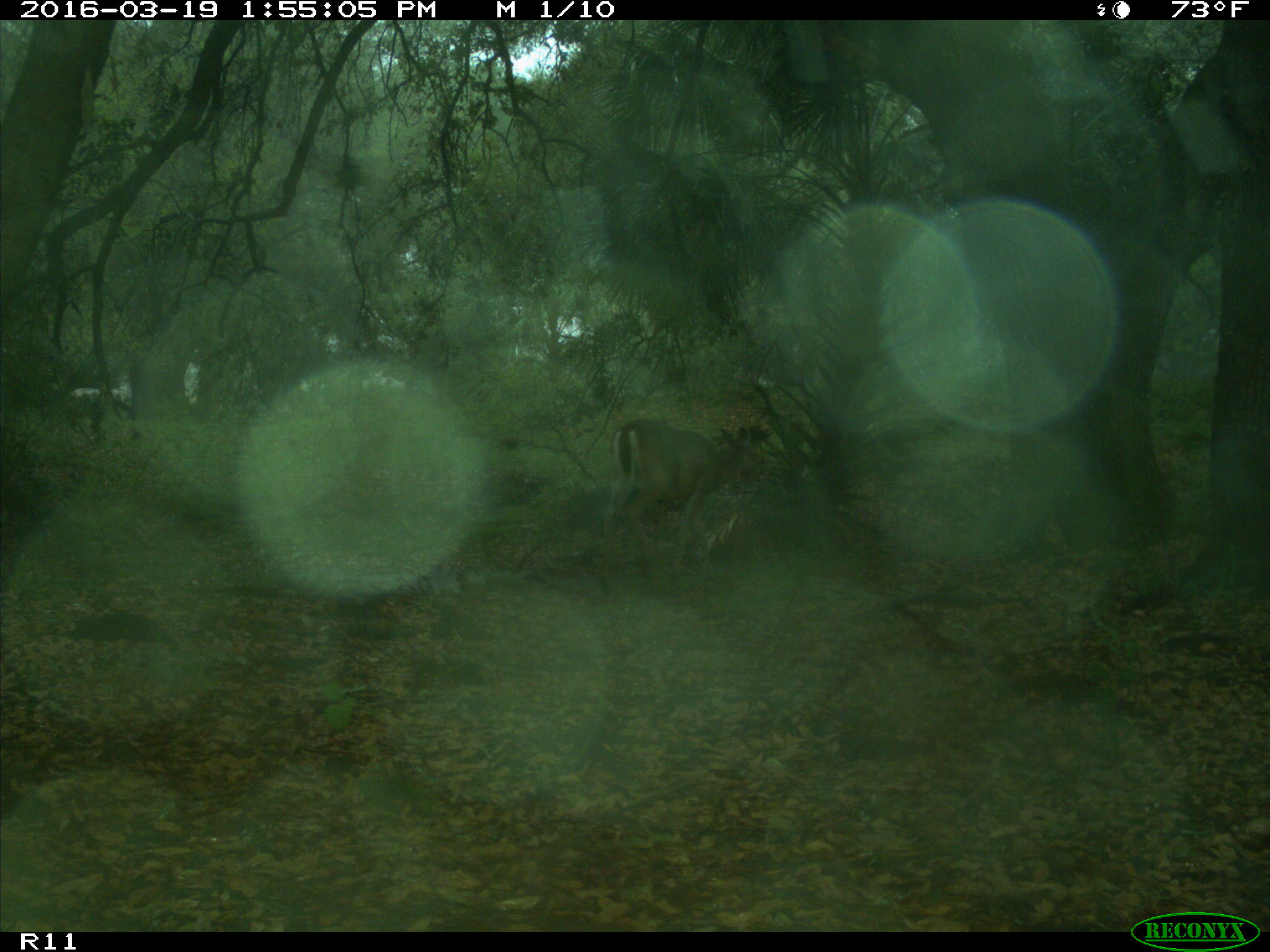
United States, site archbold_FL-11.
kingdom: Animalia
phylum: Chordata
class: Mammalia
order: Artiodactyla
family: Cervidae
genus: Odocoileus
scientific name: Odocoileus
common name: deer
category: unidentified deer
Unidentified deer (deer) (Odocoileus).